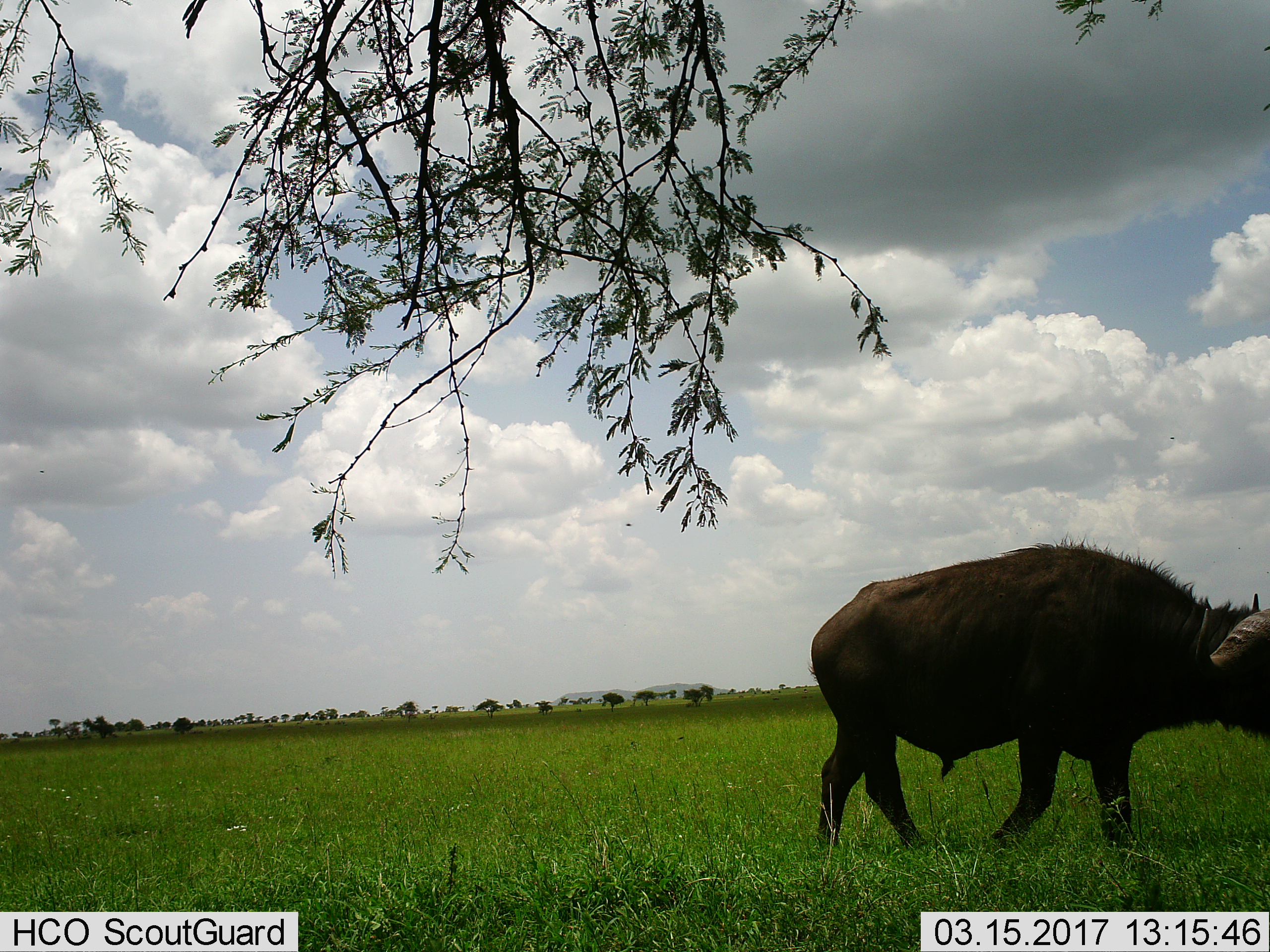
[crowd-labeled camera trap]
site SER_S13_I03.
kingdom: Animalia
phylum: Chordata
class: Mammalia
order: Artiodactyla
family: Bovidae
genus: Syncerus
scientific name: Syncerus caffer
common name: african buffalo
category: buffalo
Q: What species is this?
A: Buffalo (african buffalo) (Syncerus caffer).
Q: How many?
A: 1.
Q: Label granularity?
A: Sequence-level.